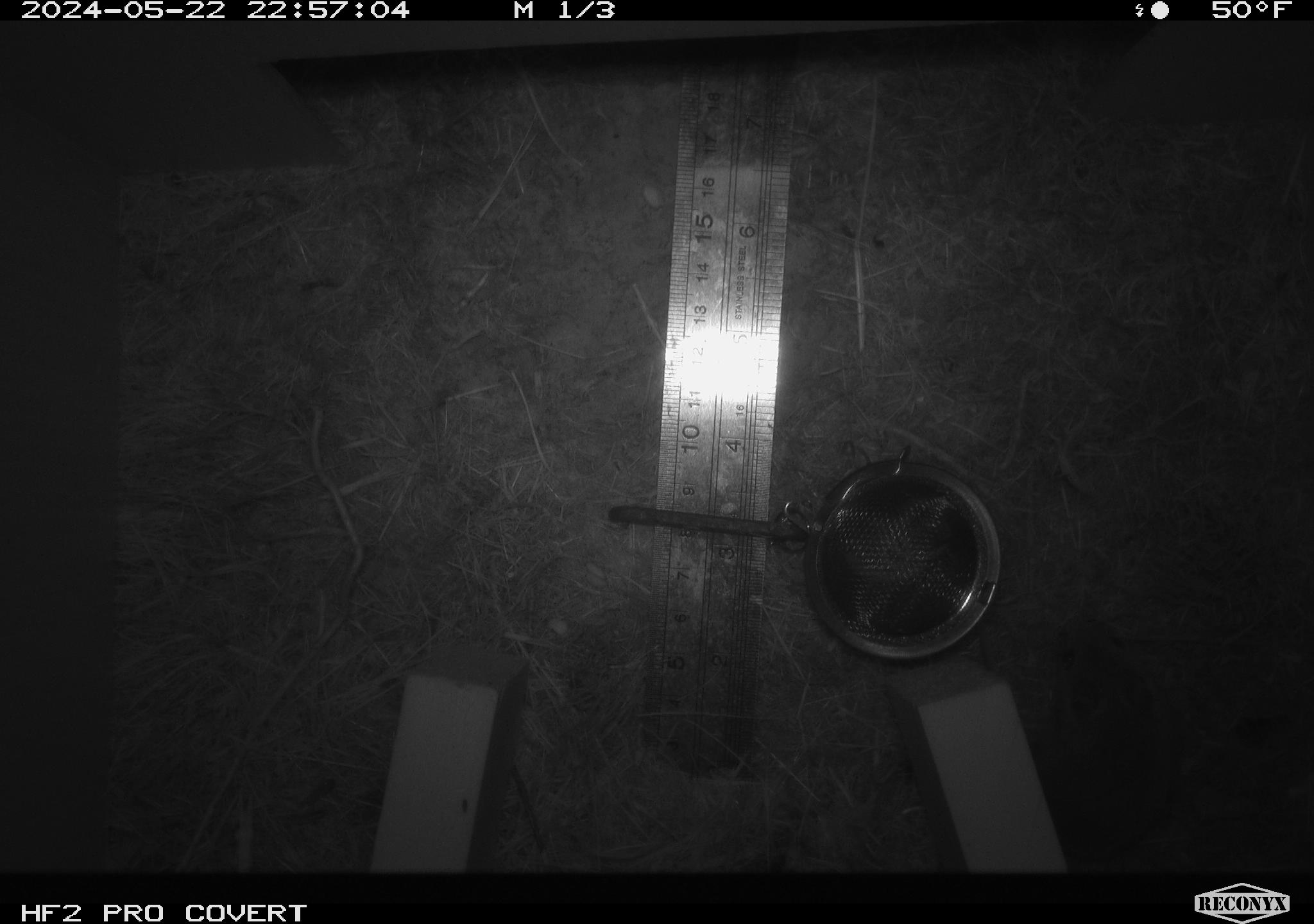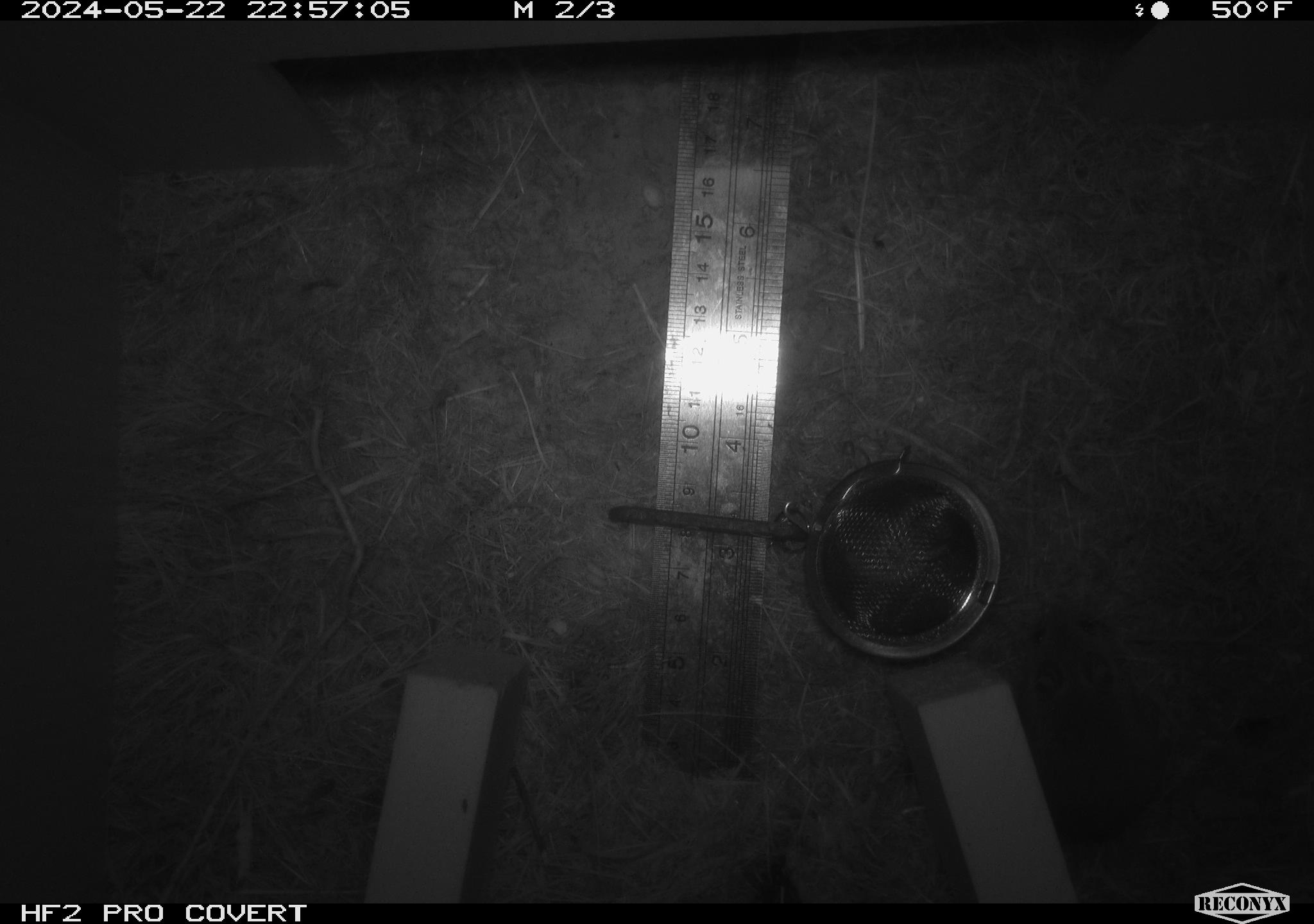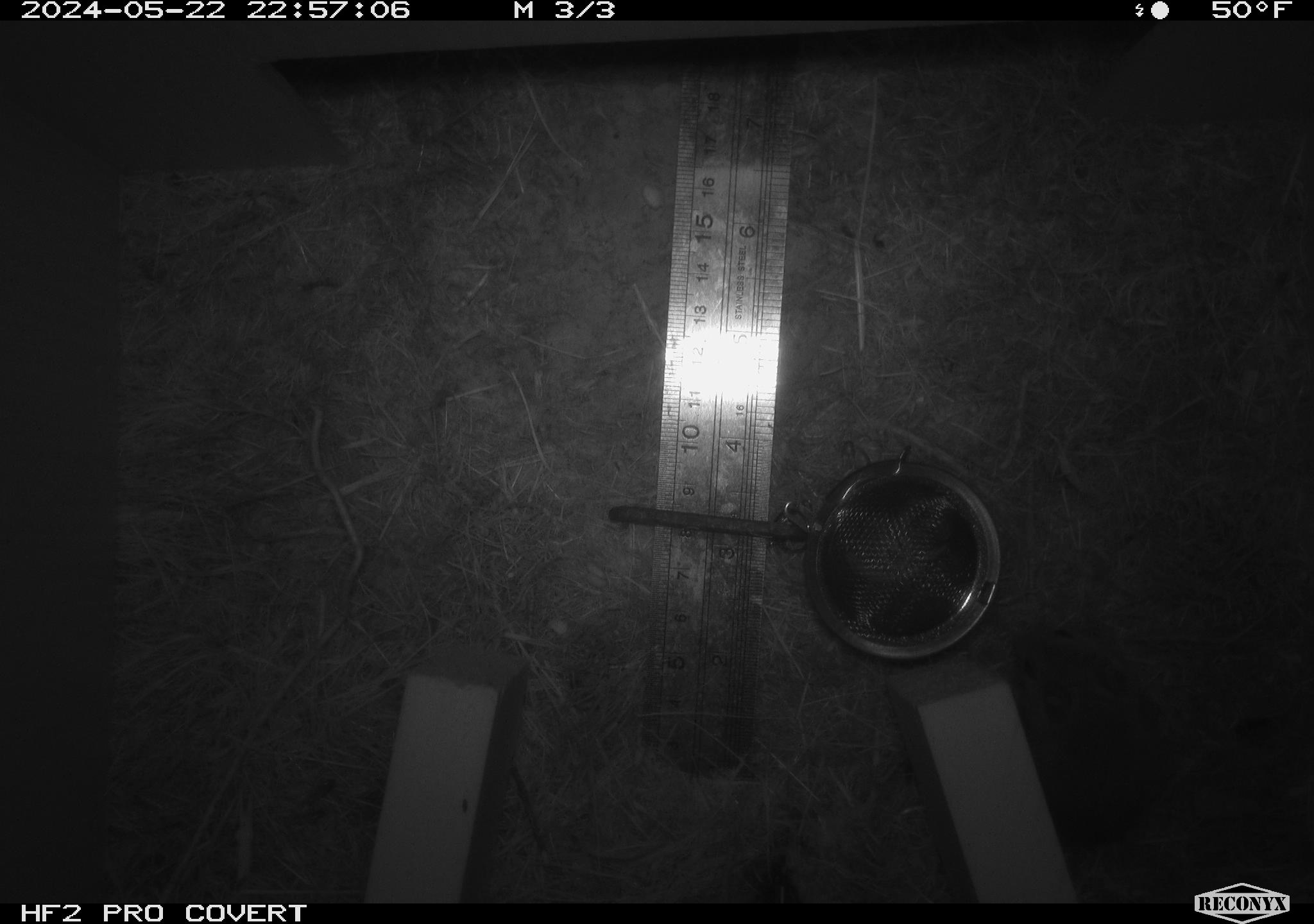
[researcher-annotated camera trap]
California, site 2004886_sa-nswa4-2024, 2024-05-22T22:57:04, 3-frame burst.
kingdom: Animalia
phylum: Chordata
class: Mammalia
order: Rodentia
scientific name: Rodentia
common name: rodent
Rodent (Rodentia).